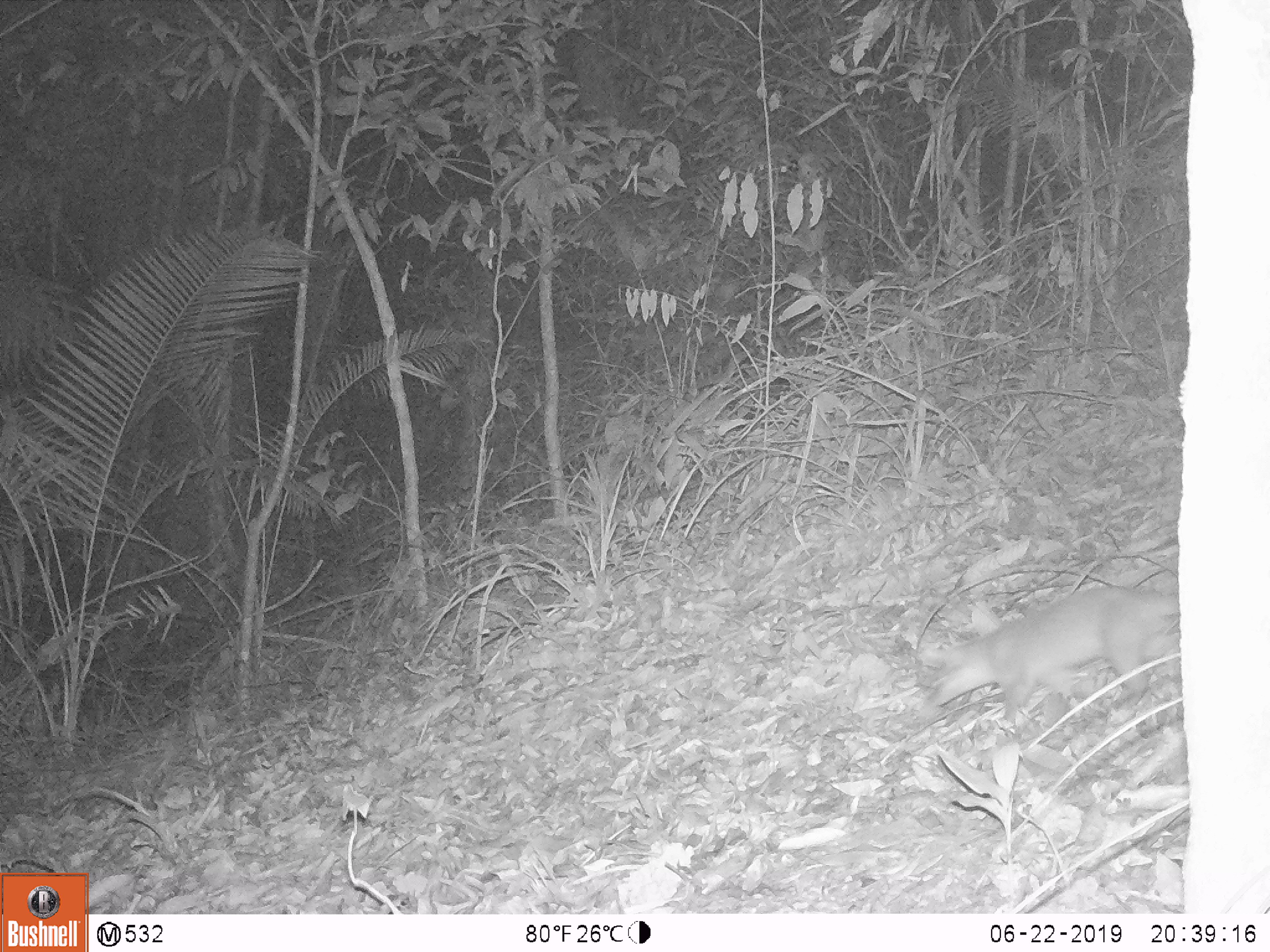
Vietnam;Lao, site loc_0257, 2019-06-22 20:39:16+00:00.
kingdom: Animalia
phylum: Chordata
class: Mammalia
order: Carnivora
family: Mustelidae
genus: Melogale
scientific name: Melogale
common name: ferret badger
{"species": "ferret badger (Melogale)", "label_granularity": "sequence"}